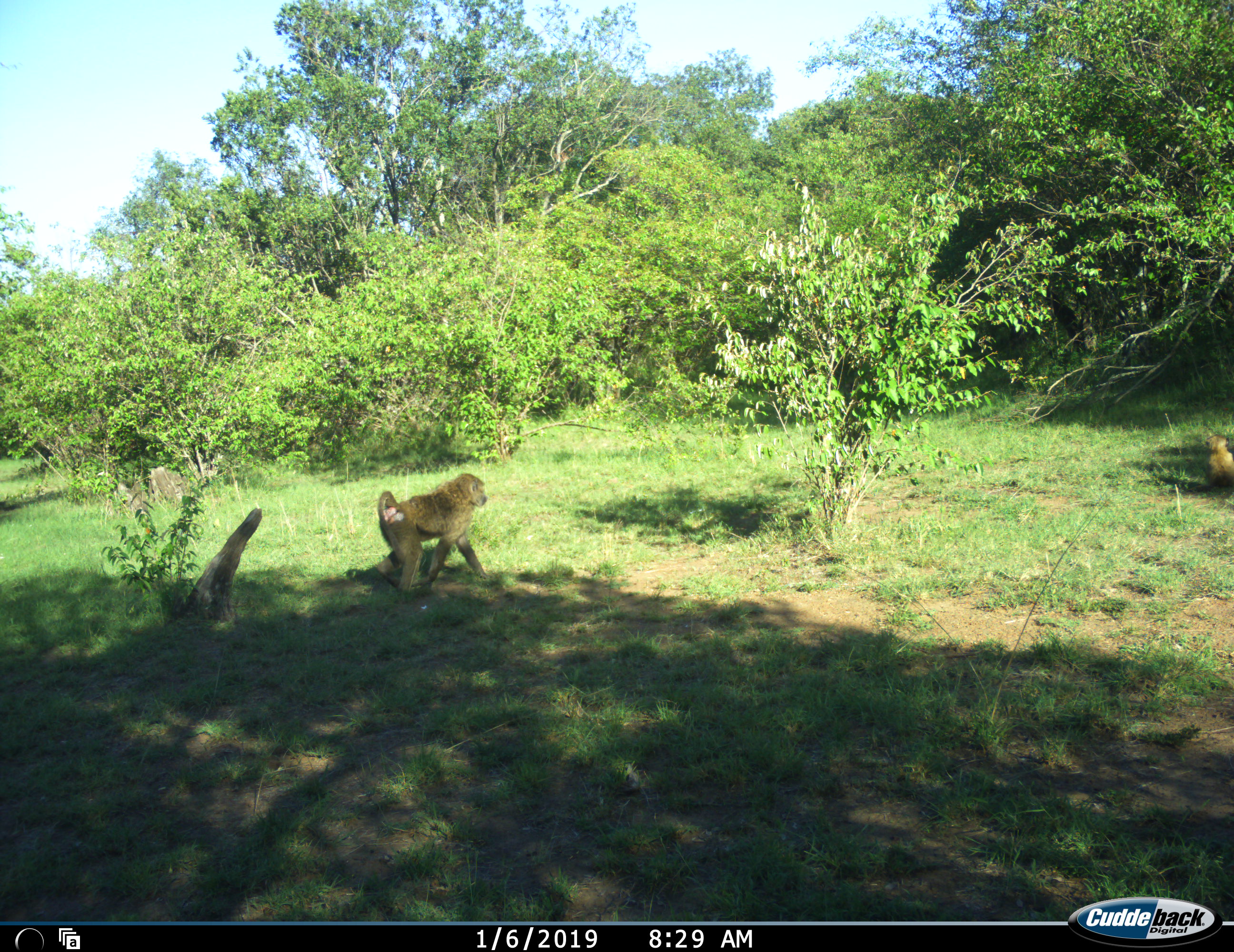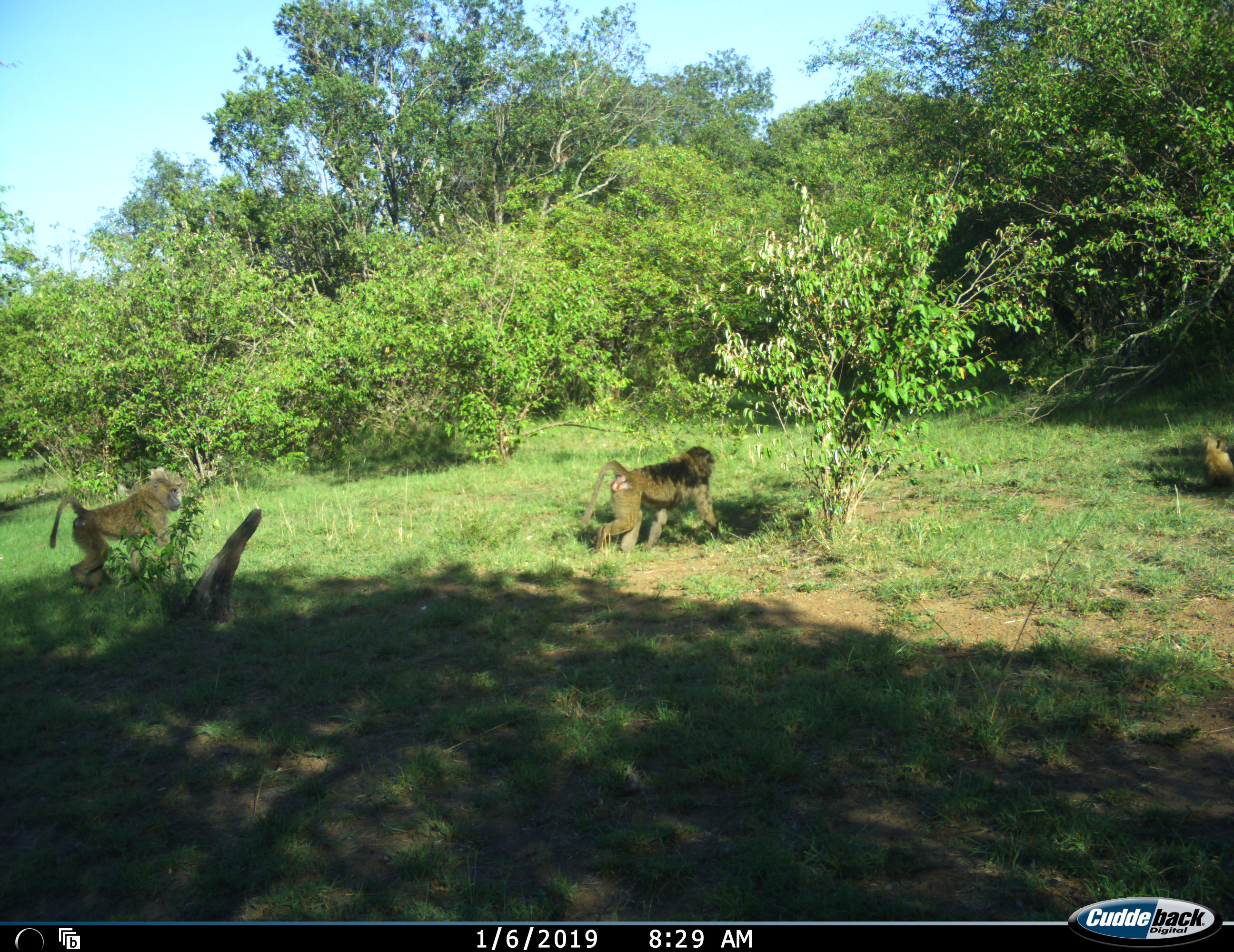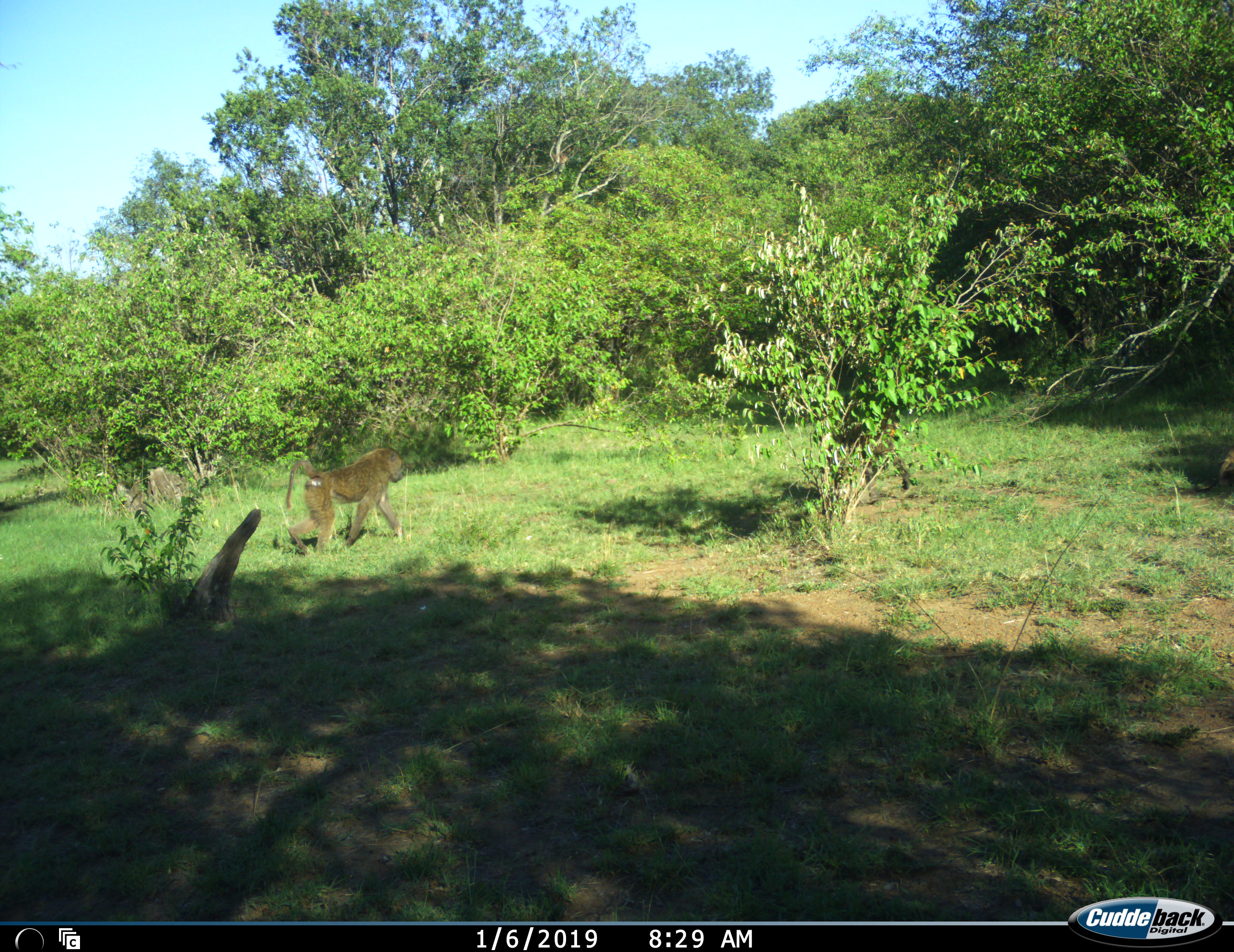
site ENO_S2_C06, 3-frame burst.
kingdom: Animalia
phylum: Chordata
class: Mammalia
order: Primates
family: Cercopithecidae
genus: Papio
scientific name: Papio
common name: baboon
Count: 2.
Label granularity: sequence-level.